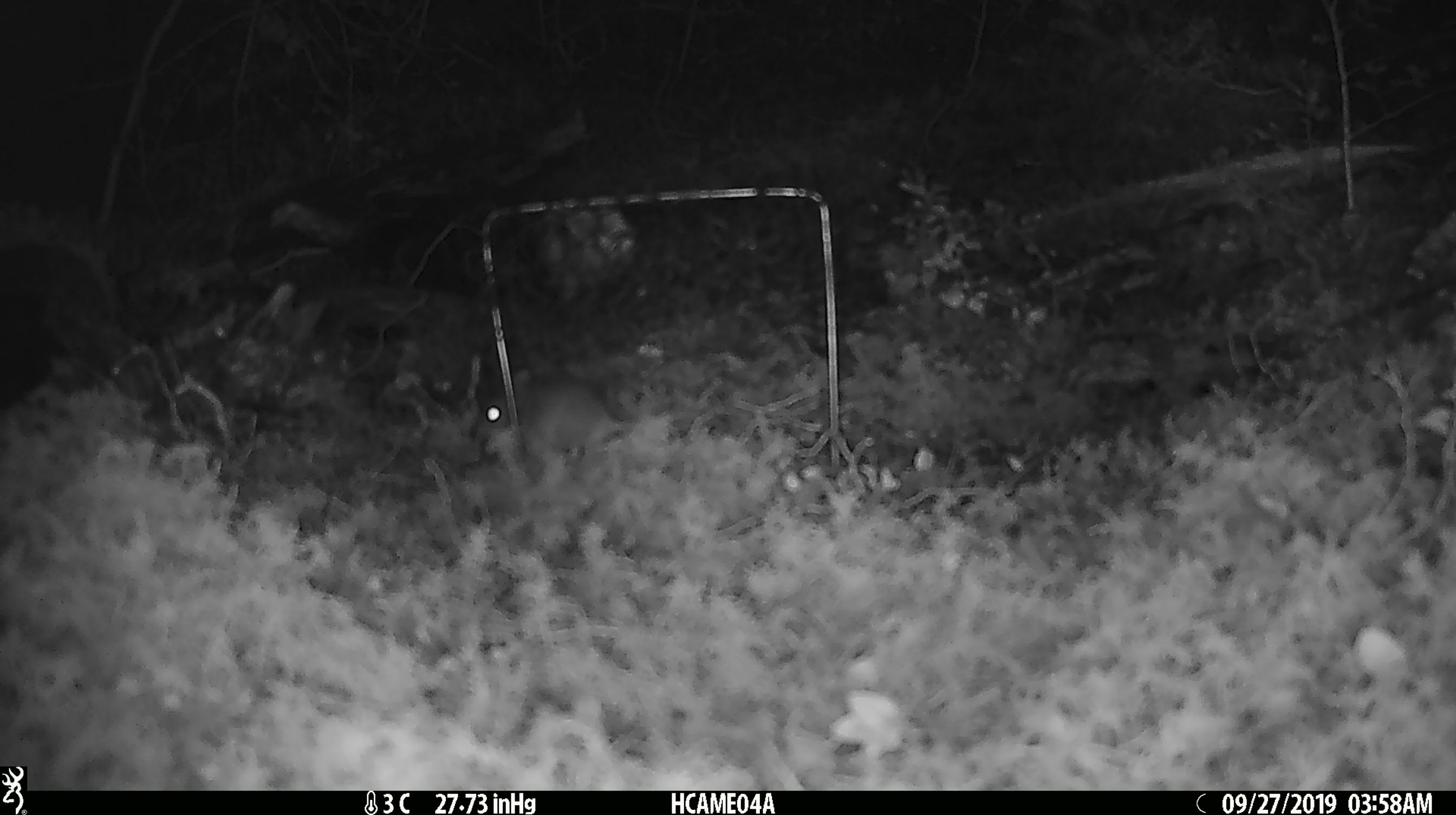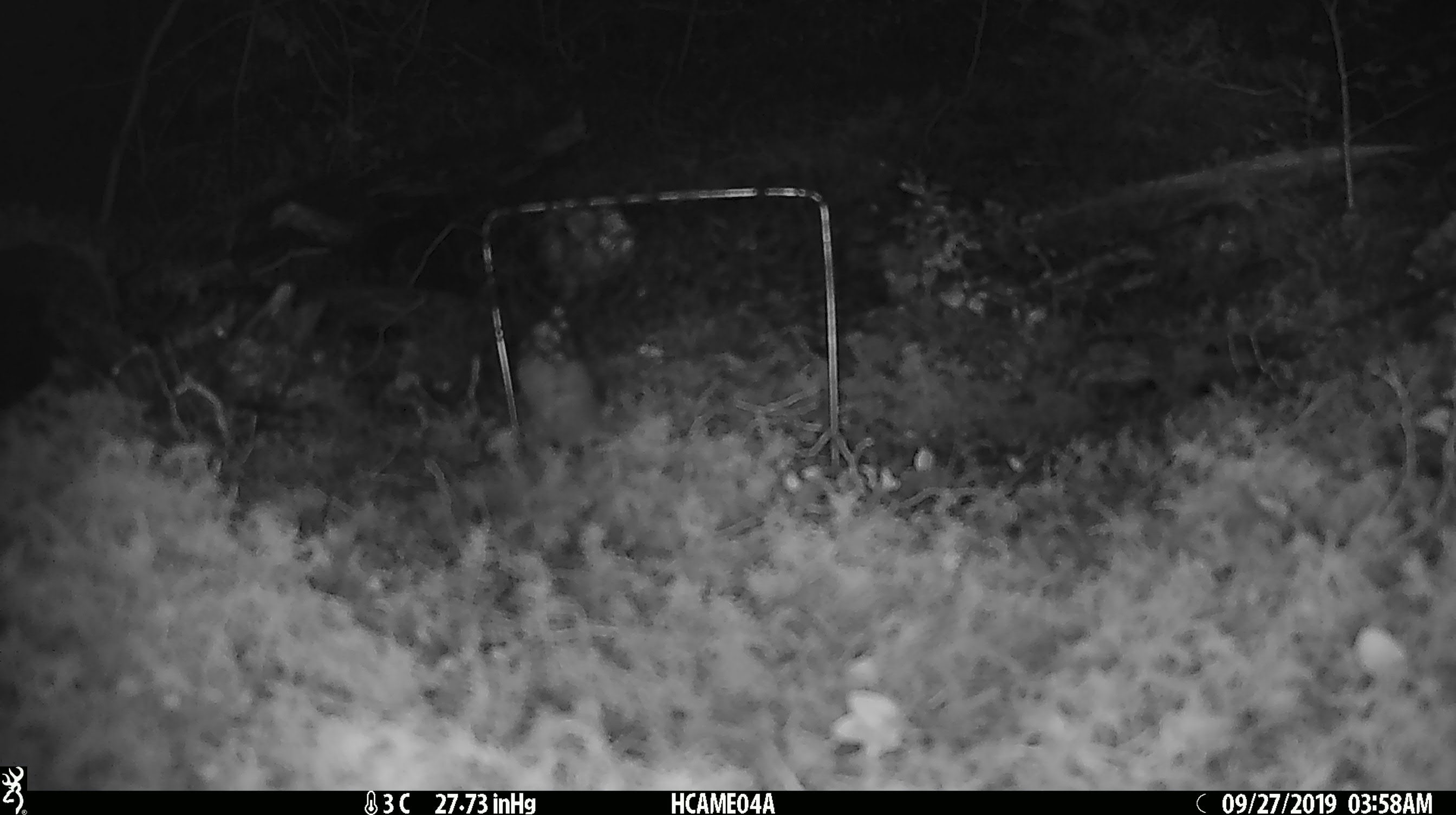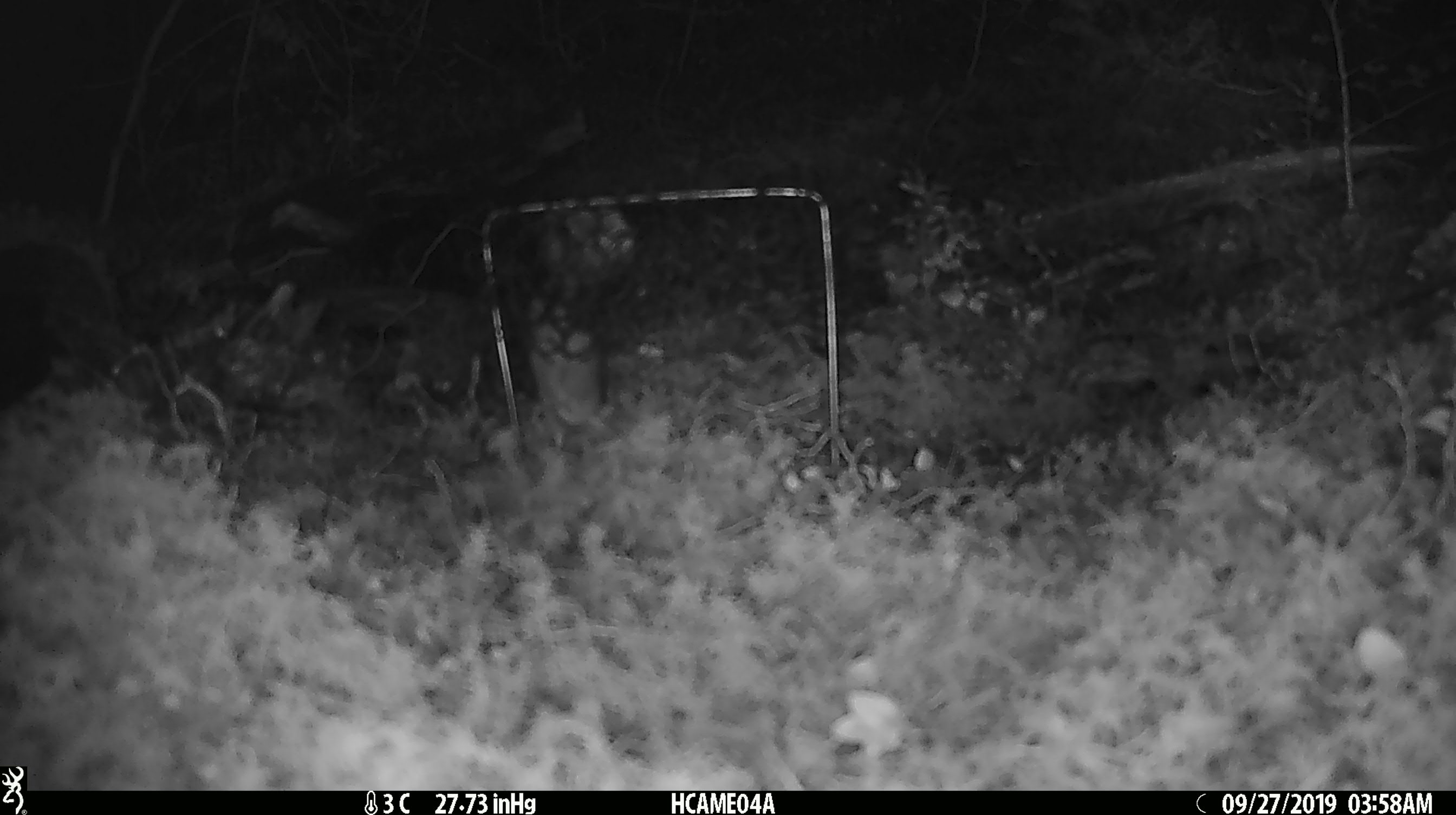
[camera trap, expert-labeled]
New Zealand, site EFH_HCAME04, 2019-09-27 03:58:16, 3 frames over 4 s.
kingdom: Animalia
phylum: Chordata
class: Mammalia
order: Rodentia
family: Muridae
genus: Mus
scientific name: Mus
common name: mouse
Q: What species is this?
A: Mouse (Mus).